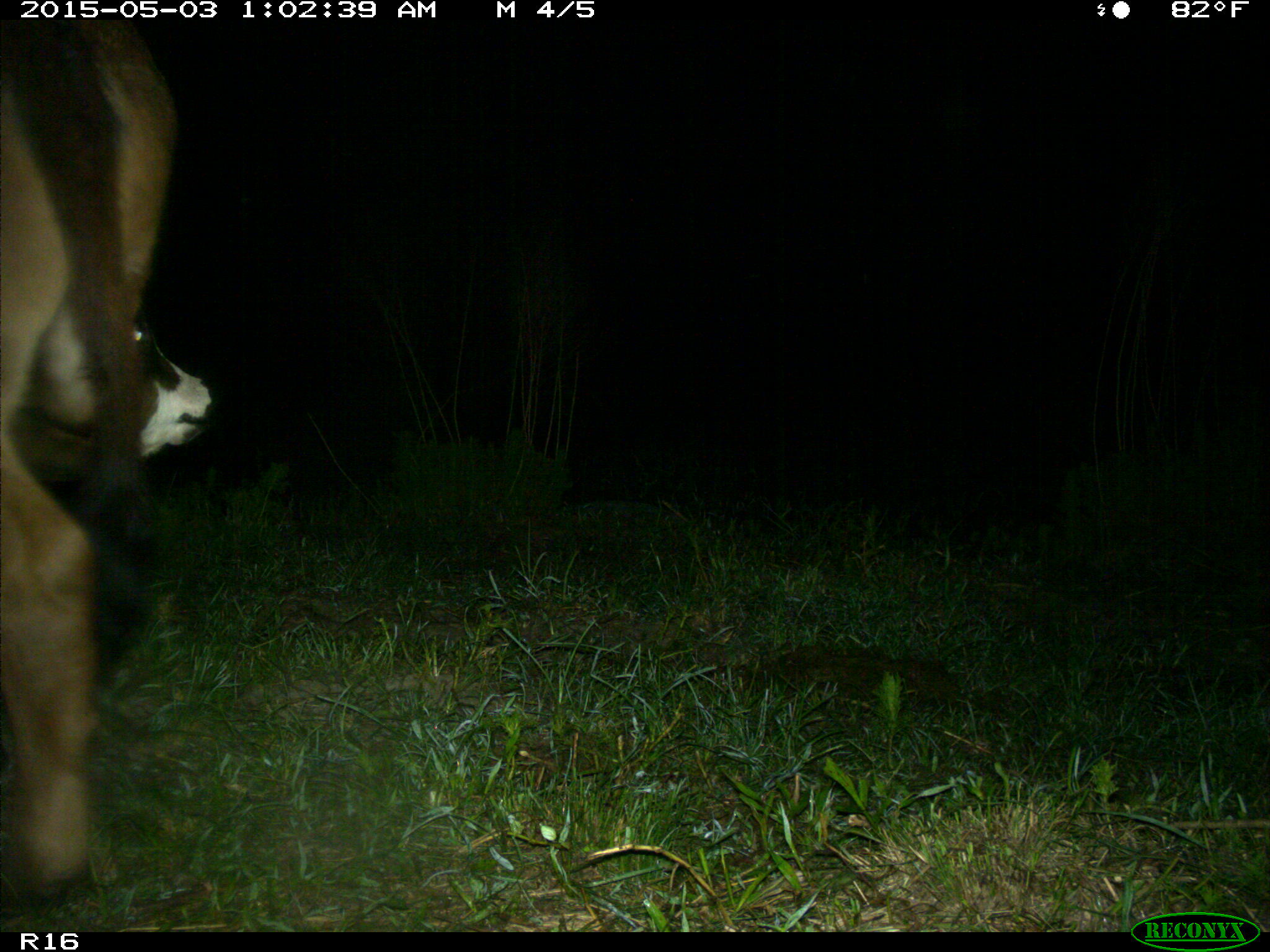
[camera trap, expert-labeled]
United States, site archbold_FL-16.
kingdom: Animalia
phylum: Chordata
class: Mammalia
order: Artiodactyla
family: Bovidae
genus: Bos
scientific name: Bos taurus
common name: domestic cow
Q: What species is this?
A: Bos taurus (domestic cow).